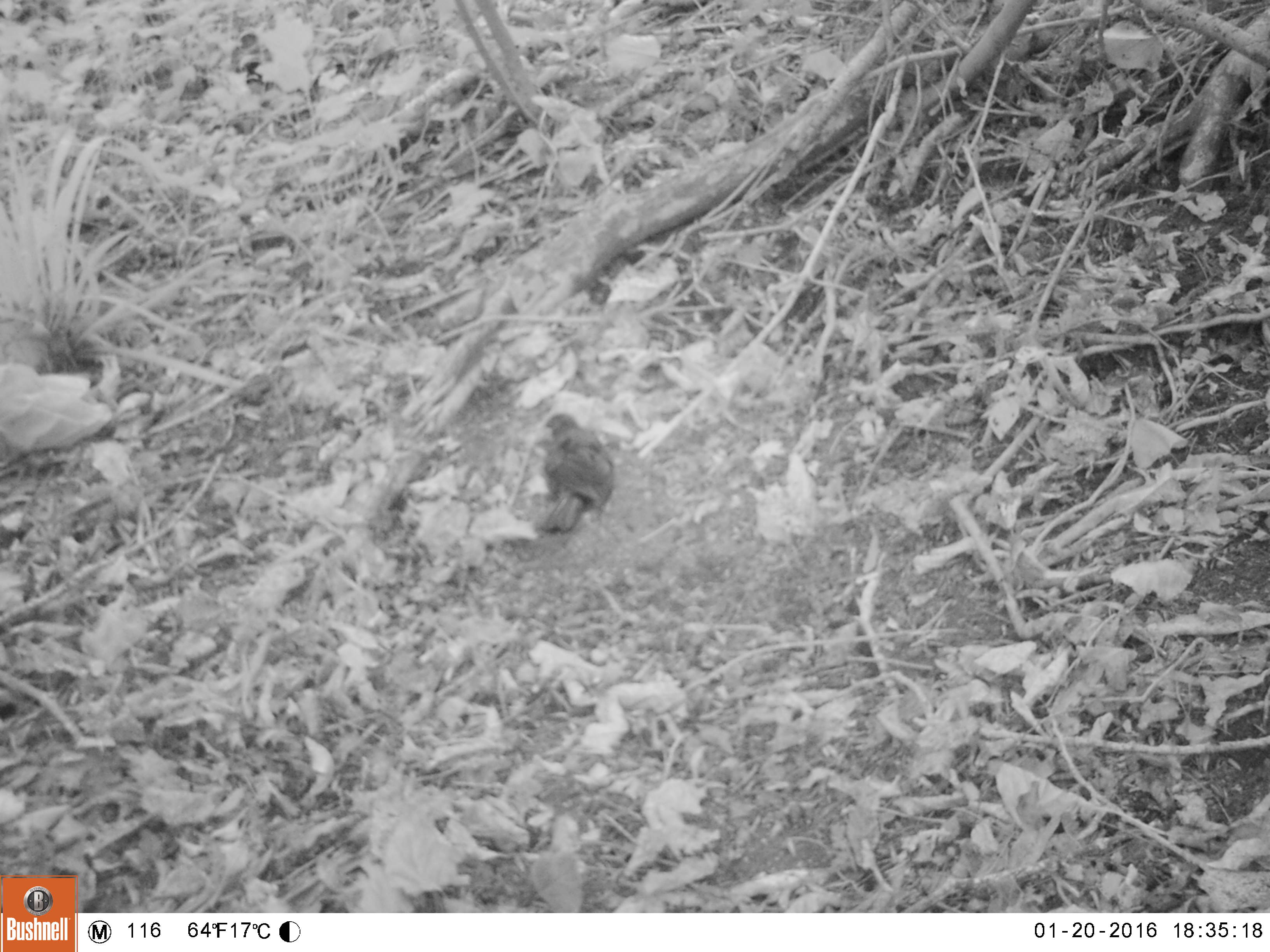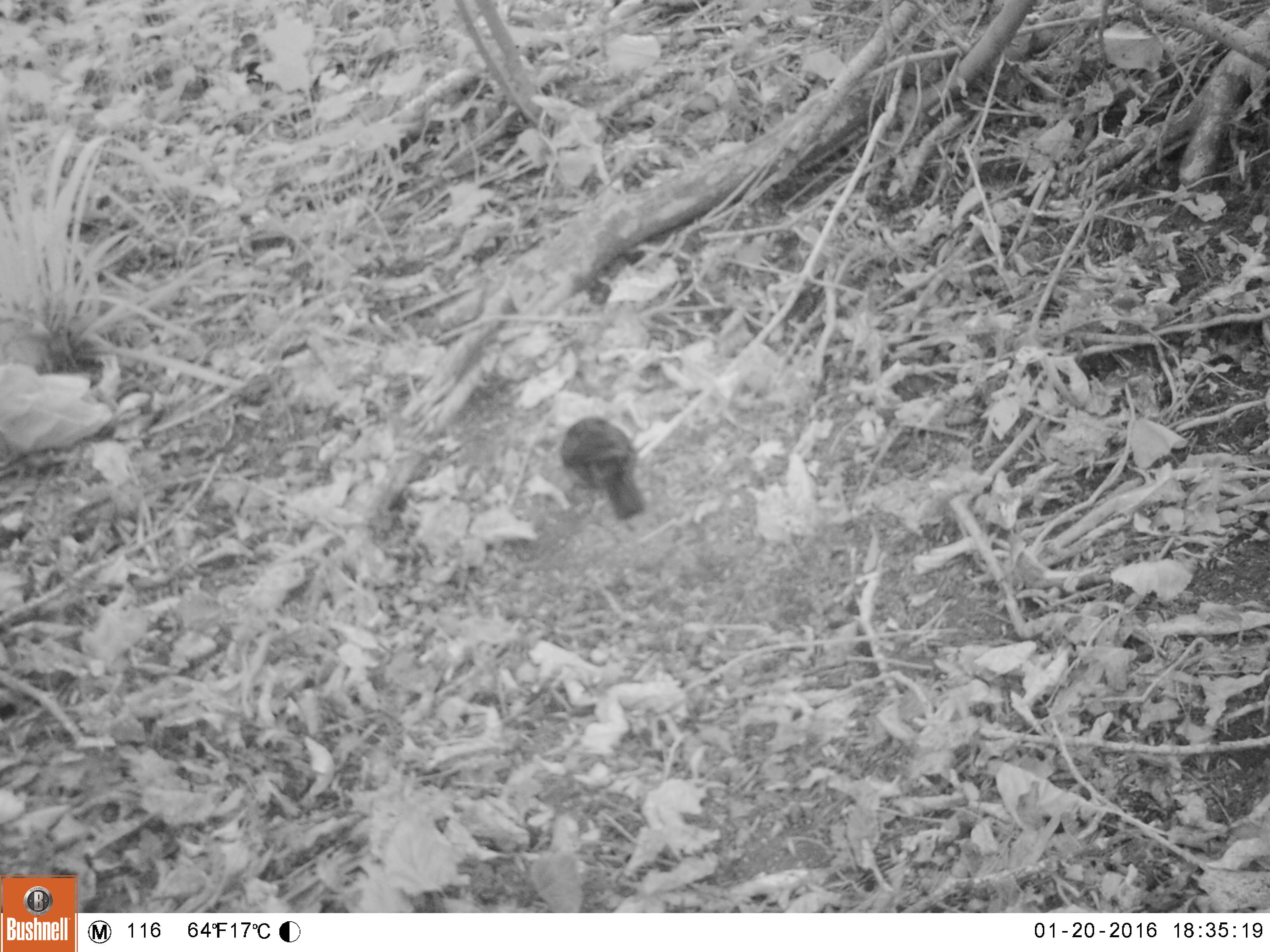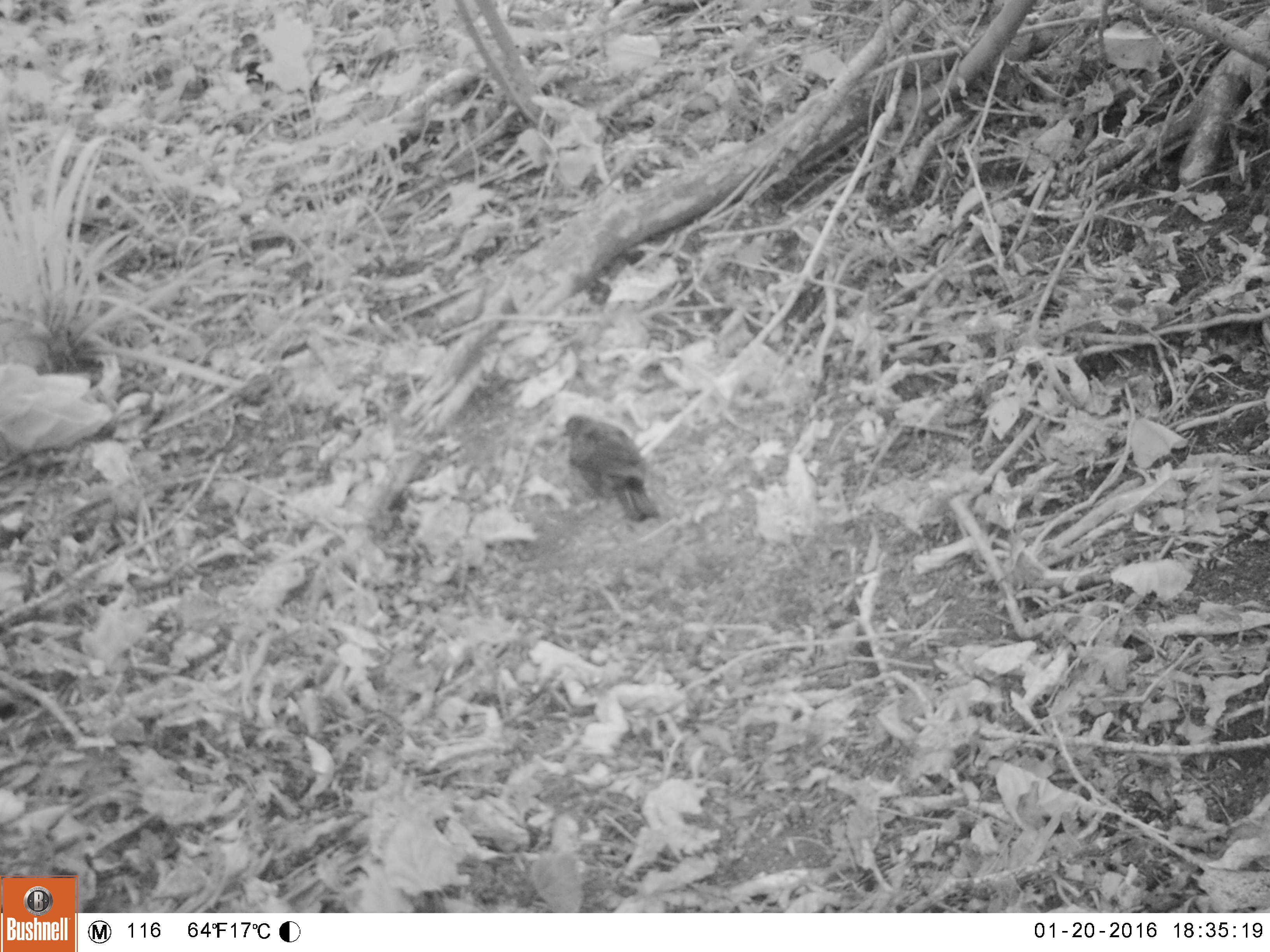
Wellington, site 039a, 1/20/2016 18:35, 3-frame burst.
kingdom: Animalia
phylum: Chordata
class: Aves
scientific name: Aves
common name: bird